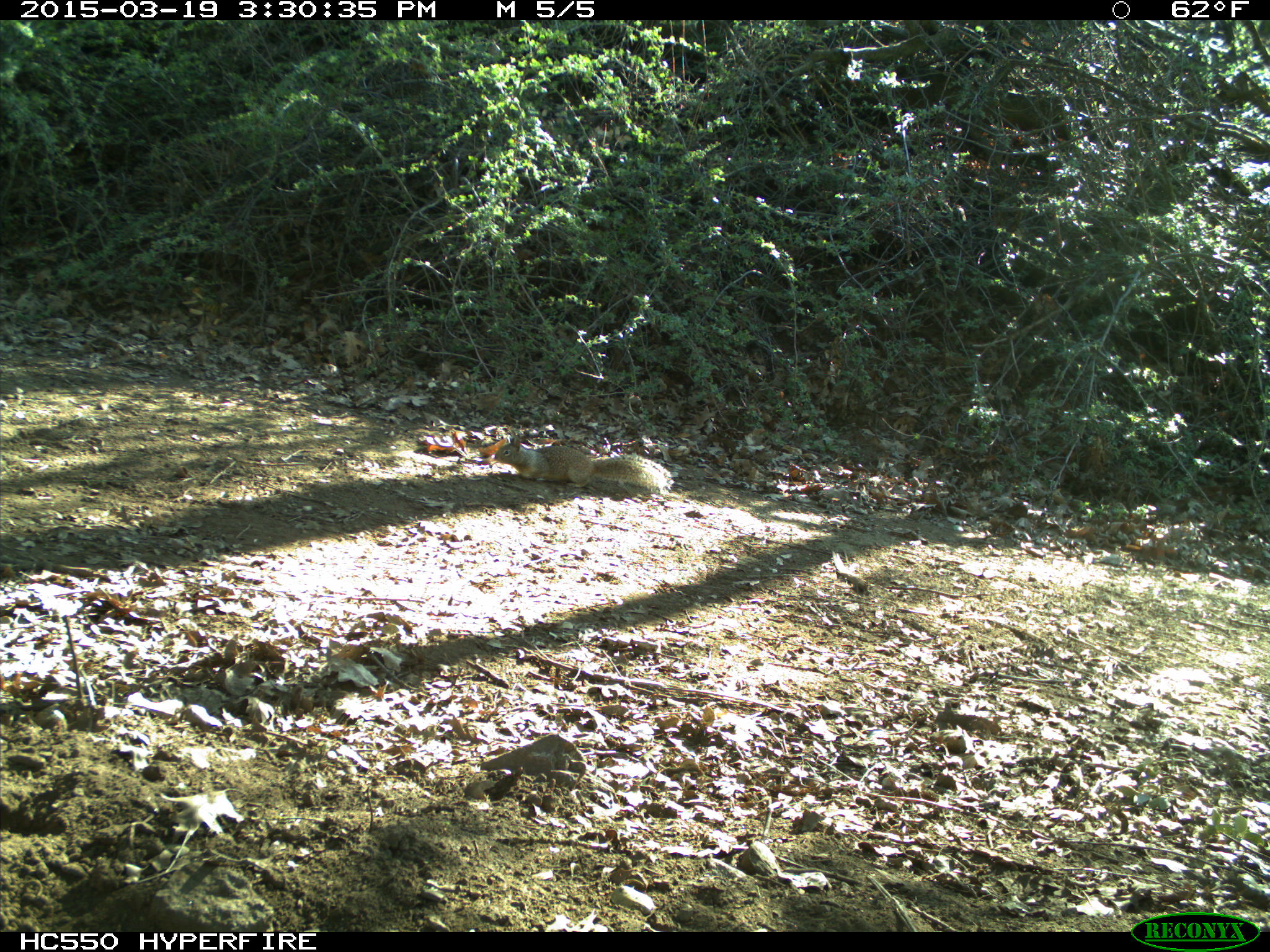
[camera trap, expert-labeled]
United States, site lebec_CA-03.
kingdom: Animalia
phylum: Chordata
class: Mammalia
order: Rodentia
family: Sciuridae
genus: Otospermophilus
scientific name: Otospermophilus beecheyi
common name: california ground squirrel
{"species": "Otospermophilus beecheyi (california ground squirrel)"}